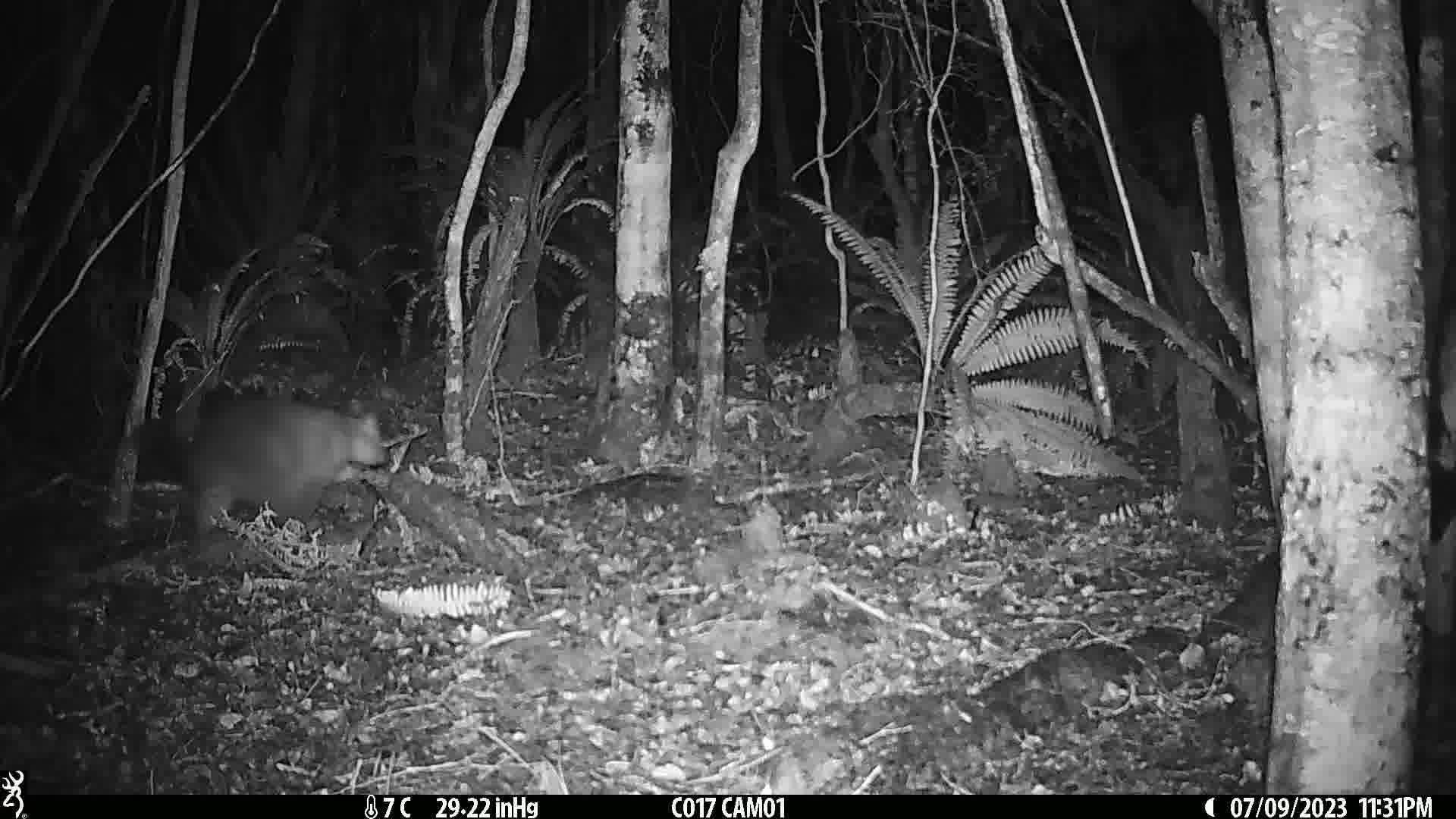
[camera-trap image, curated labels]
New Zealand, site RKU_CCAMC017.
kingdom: Animalia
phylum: Chordata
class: Mammalia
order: Diprotodontia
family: Phalangeridae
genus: Trichosurus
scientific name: Trichosurus vulpecula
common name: common brushtail possum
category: possum